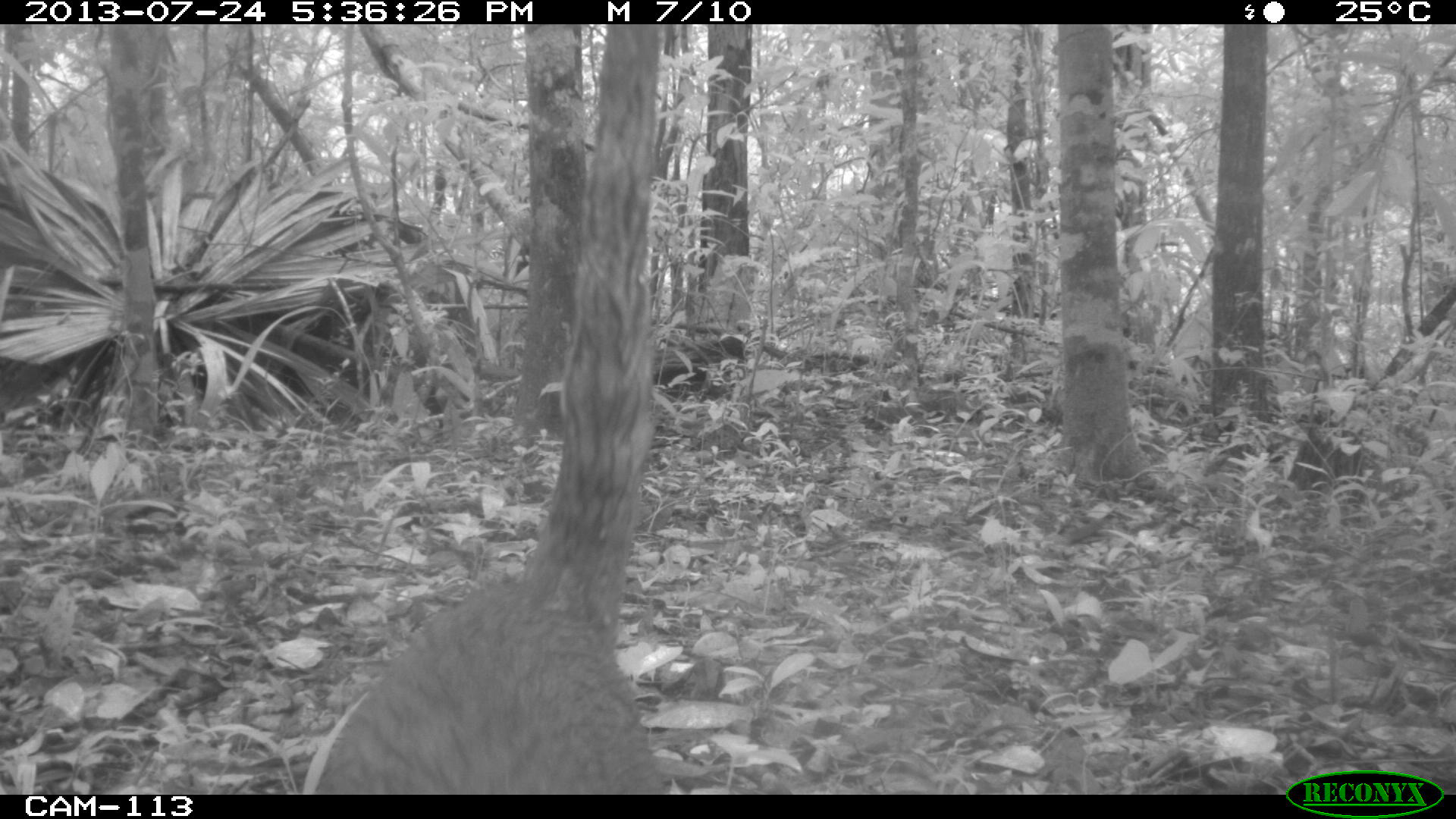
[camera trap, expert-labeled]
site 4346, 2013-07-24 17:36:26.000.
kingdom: Animalia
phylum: Chordata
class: Mammalia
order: Carnivora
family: Procyonidae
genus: Nasua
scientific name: Nasua narica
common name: white-nosed coati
Nasua narica (white-nosed coati), count 1.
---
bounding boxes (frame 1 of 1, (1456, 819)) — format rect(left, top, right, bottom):
nasua narica: rect(298, 19, 682, 794)